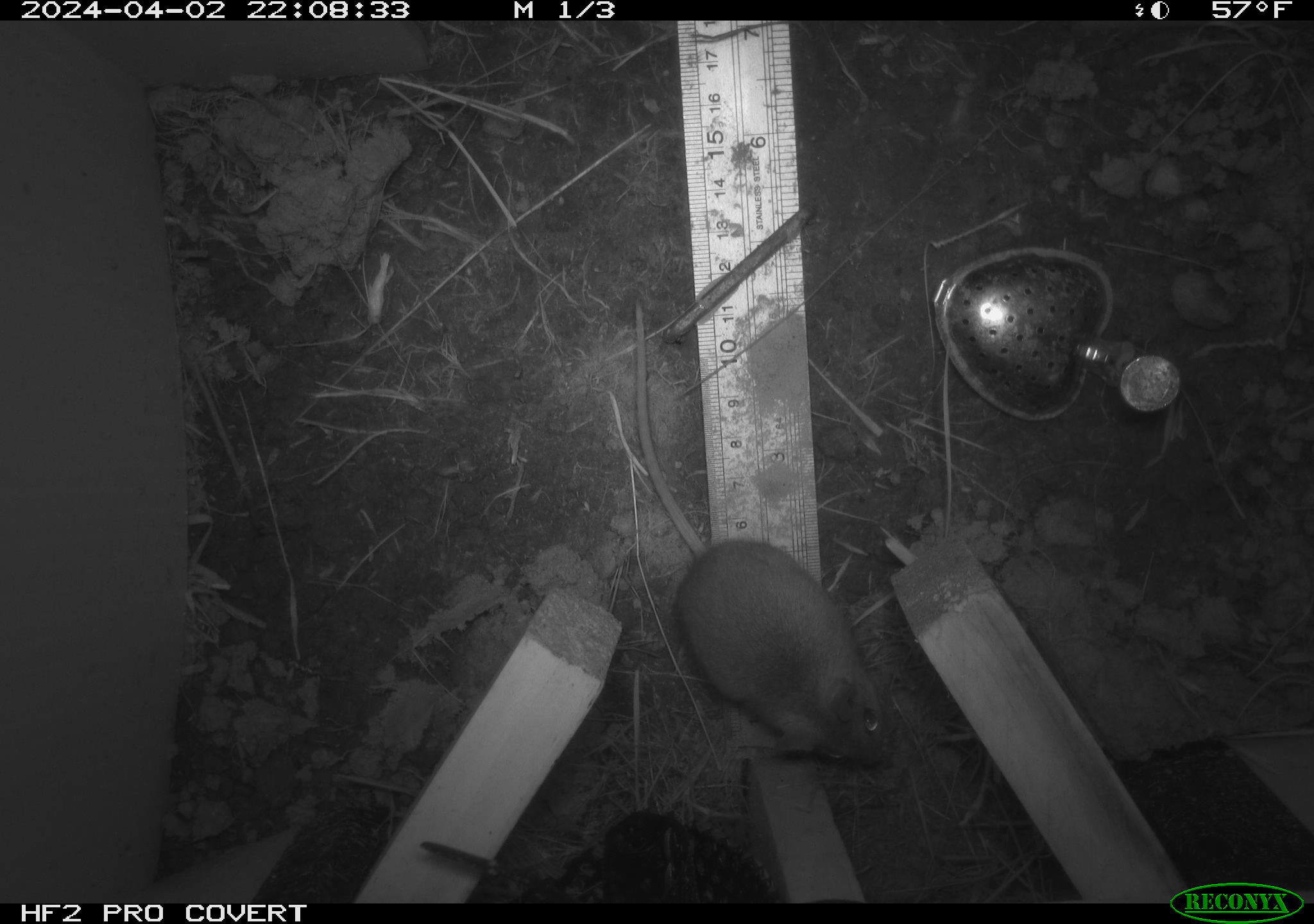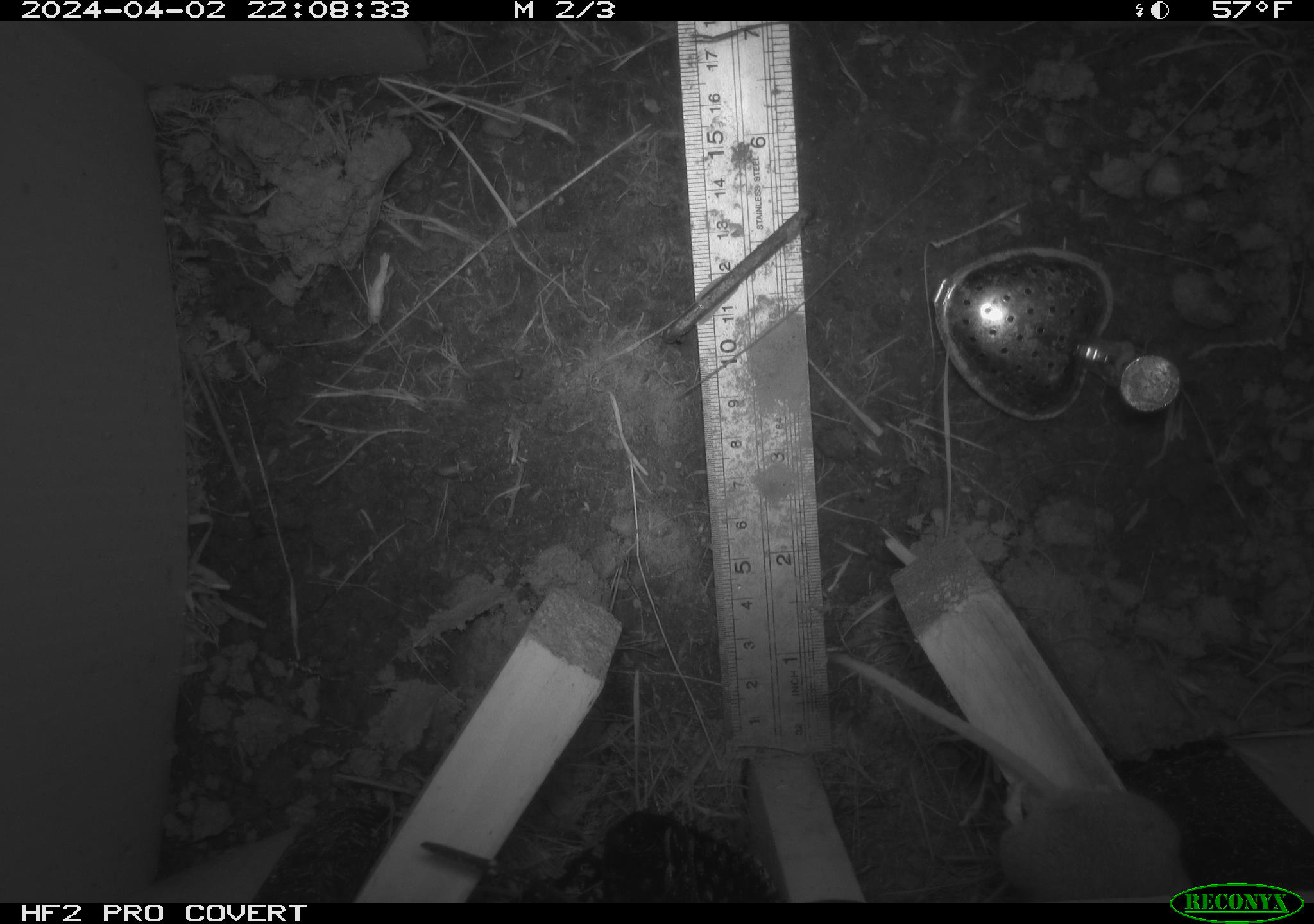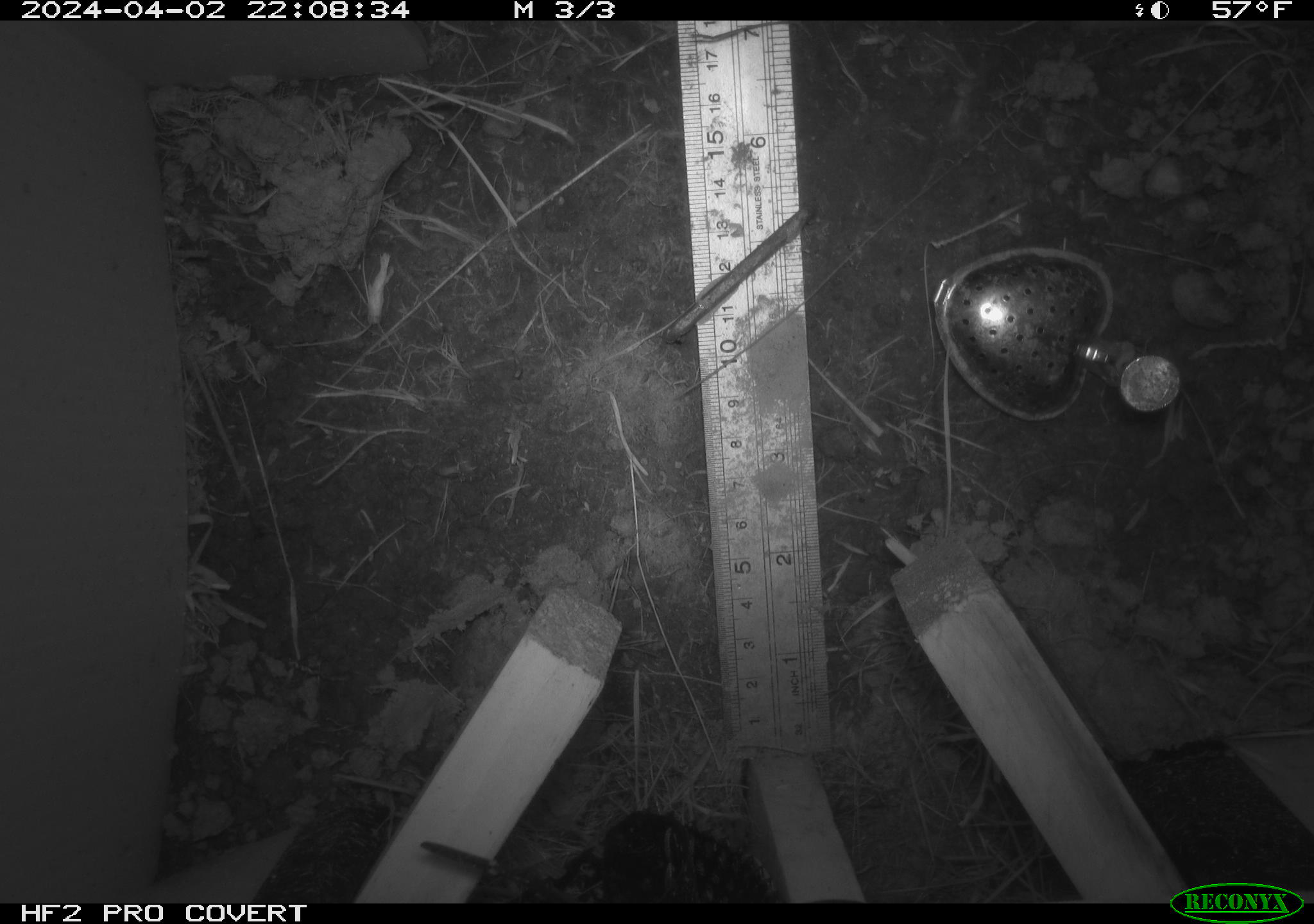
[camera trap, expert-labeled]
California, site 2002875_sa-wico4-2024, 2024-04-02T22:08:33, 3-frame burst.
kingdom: Animalia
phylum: Chordata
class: Mammalia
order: Rodentia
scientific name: Rodentia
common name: rodent